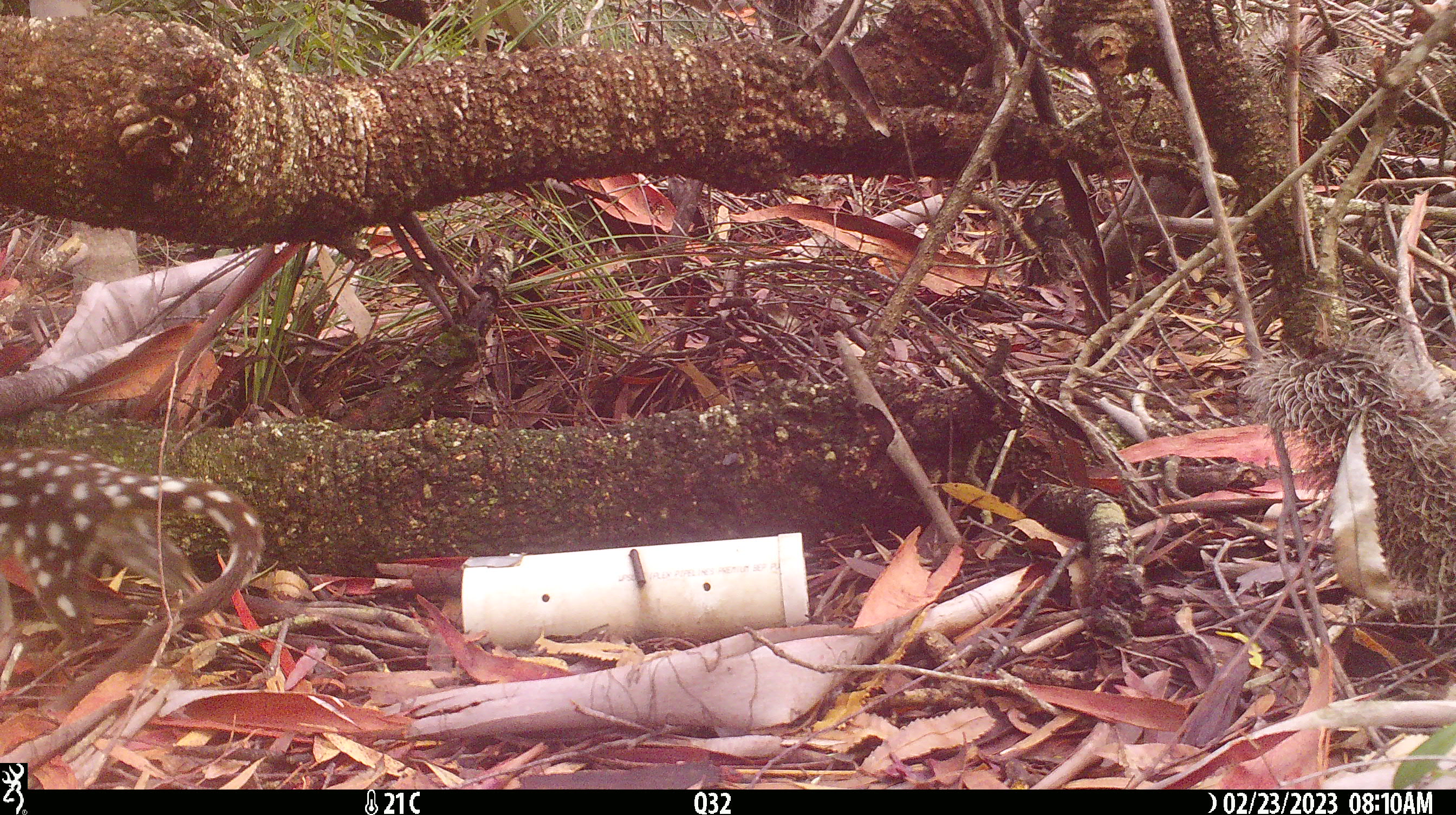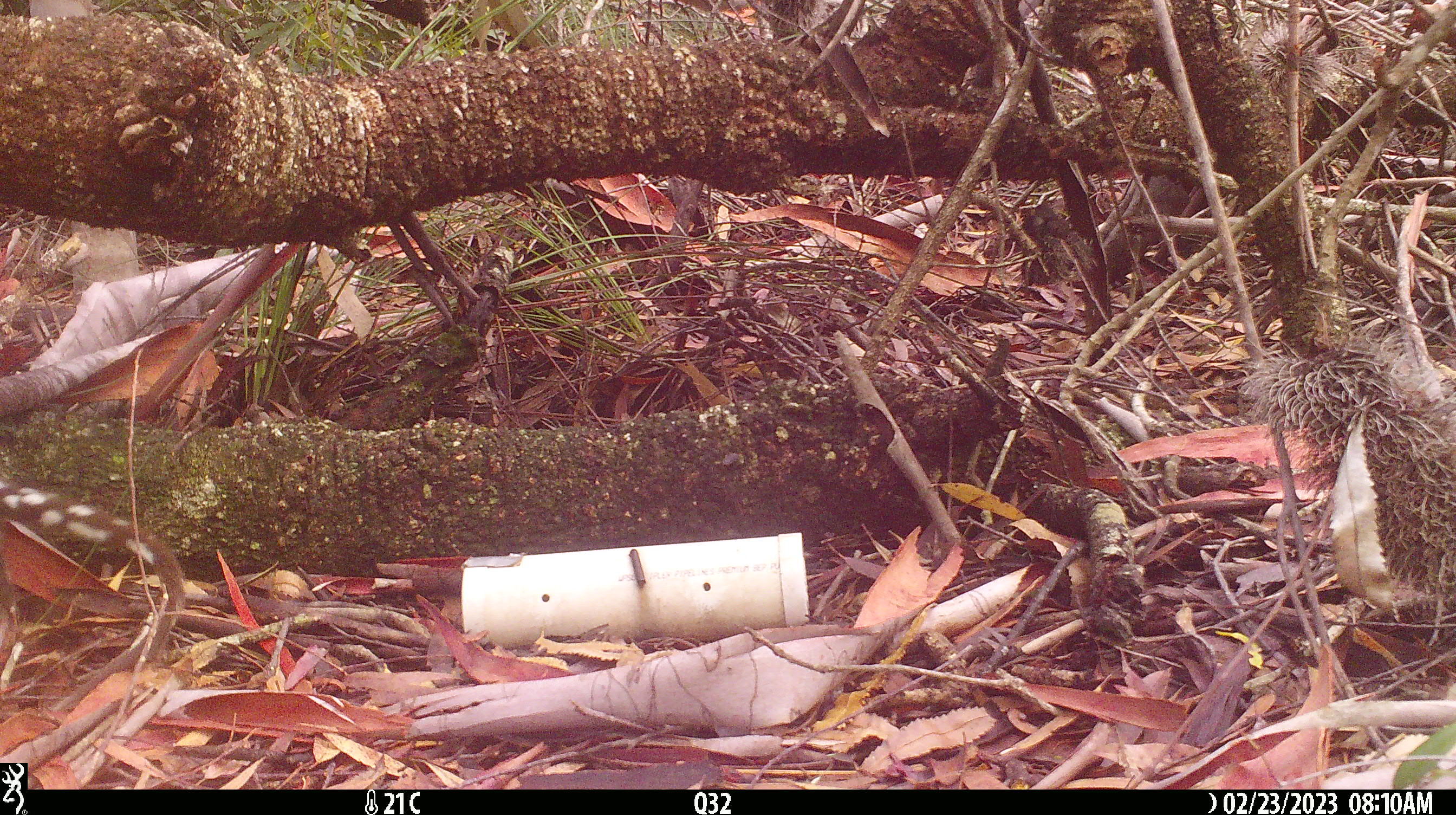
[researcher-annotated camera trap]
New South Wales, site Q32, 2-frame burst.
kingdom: Animalia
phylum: Chordata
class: Mammalia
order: Dasyuromorphia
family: Dasyuridae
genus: Dasyurus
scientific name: Dasyurus maculatus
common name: spotted-tailed quoll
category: quoll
Quoll (spotted-tailed quoll) (Dasyurus maculatus).